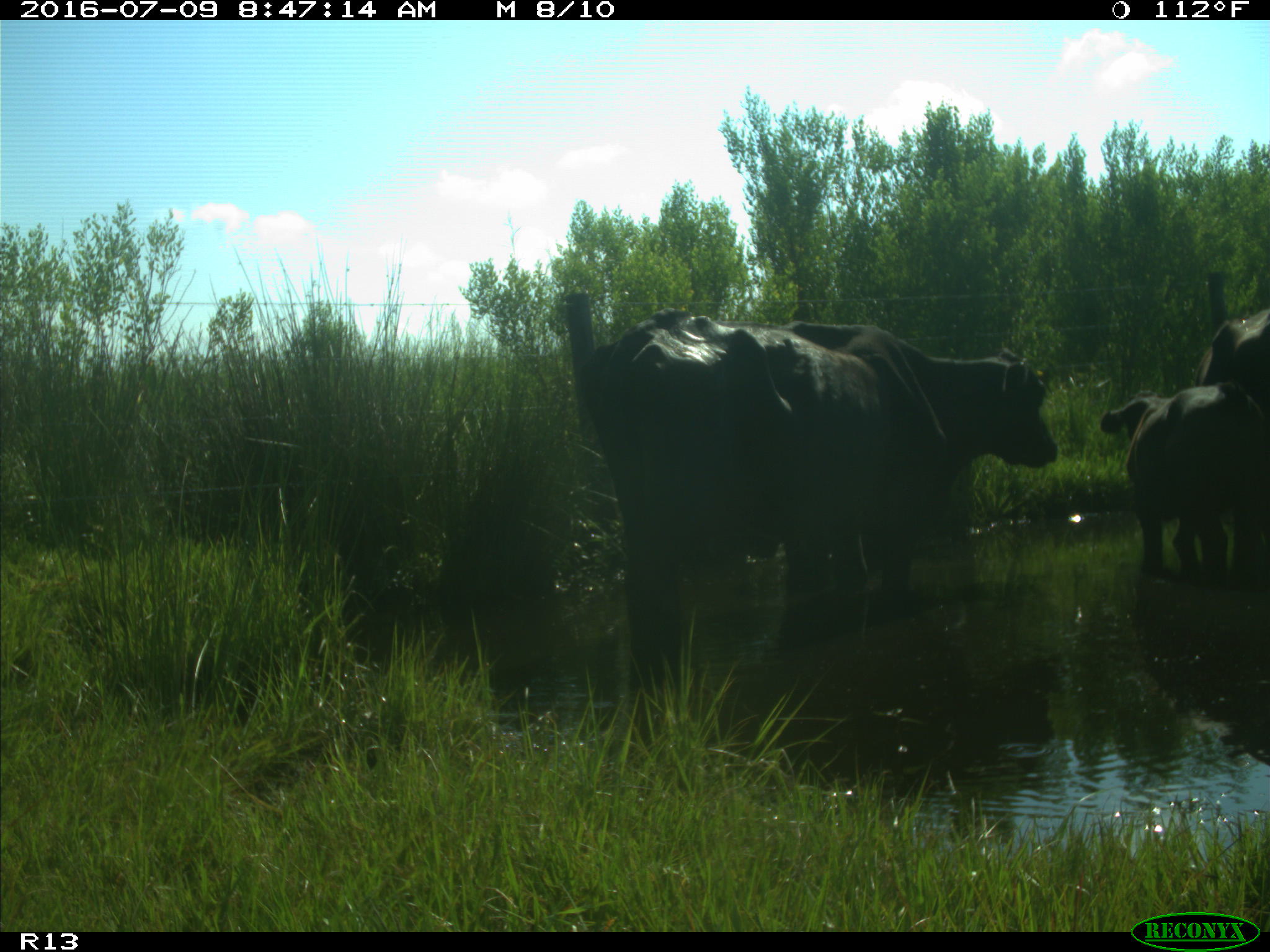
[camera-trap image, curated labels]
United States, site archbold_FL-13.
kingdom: Animalia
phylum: Chordata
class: Mammalia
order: Artiodactyla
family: Bovidae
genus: Bos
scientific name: Bos taurus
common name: domestic cow